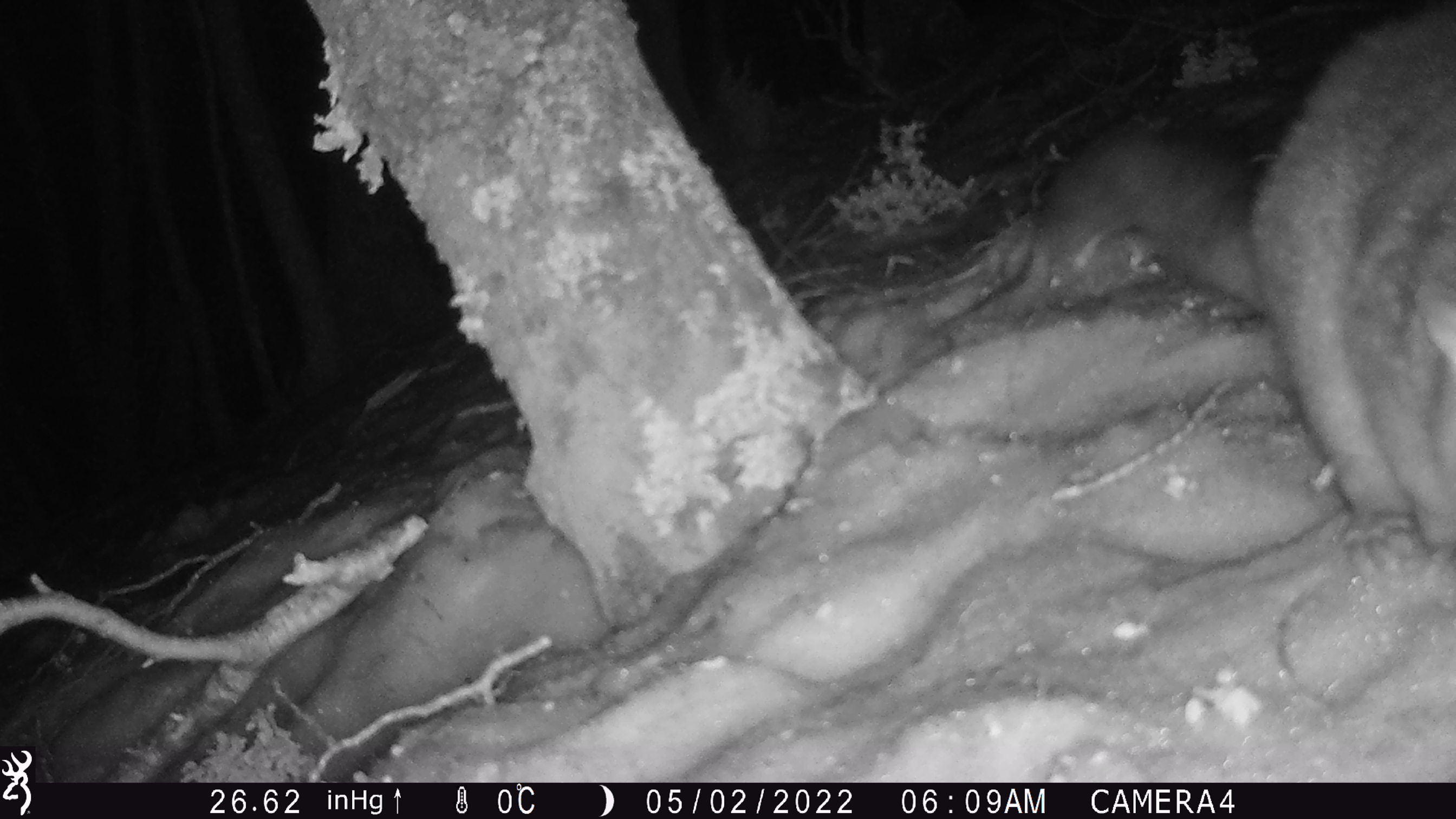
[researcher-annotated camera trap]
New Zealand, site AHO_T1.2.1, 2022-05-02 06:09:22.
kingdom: Animalia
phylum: Chordata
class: Mammalia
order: Diprotodontia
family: Phalangeridae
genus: Trichosurus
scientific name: Trichosurus vulpecula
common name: common brushtail possum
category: possum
Possum (common brushtail possum) (Trichosurus vulpecula).